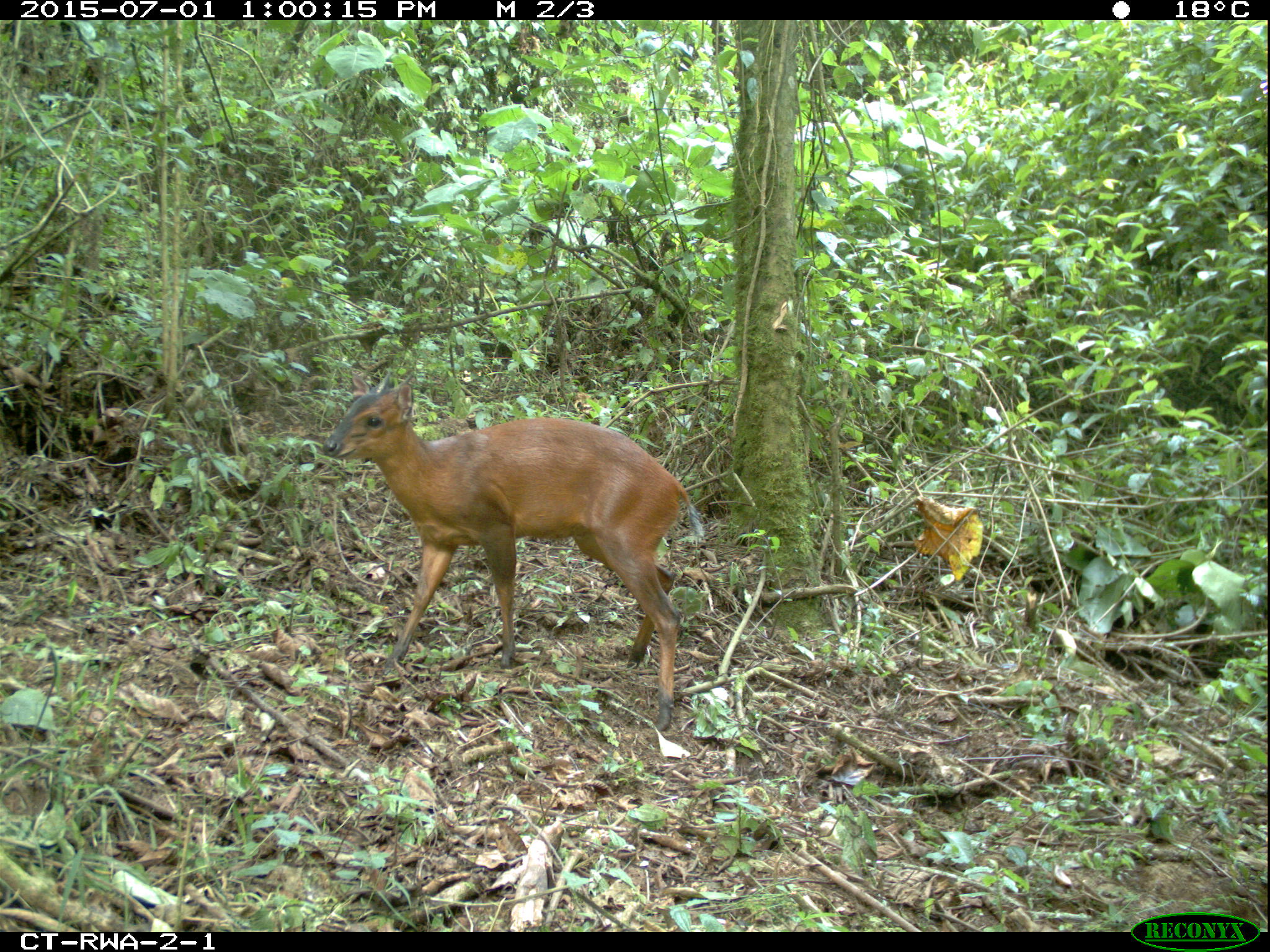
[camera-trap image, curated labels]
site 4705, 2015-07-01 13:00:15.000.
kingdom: Animalia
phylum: Chordata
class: Mammalia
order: Artiodactyla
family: Bovidae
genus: Cephalophus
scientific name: Cephalophus nigrifrons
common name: black-fronted duiker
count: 1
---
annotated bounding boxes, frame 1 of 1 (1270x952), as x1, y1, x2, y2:
cephalophus nigrifrons: 321, 369, 706, 728